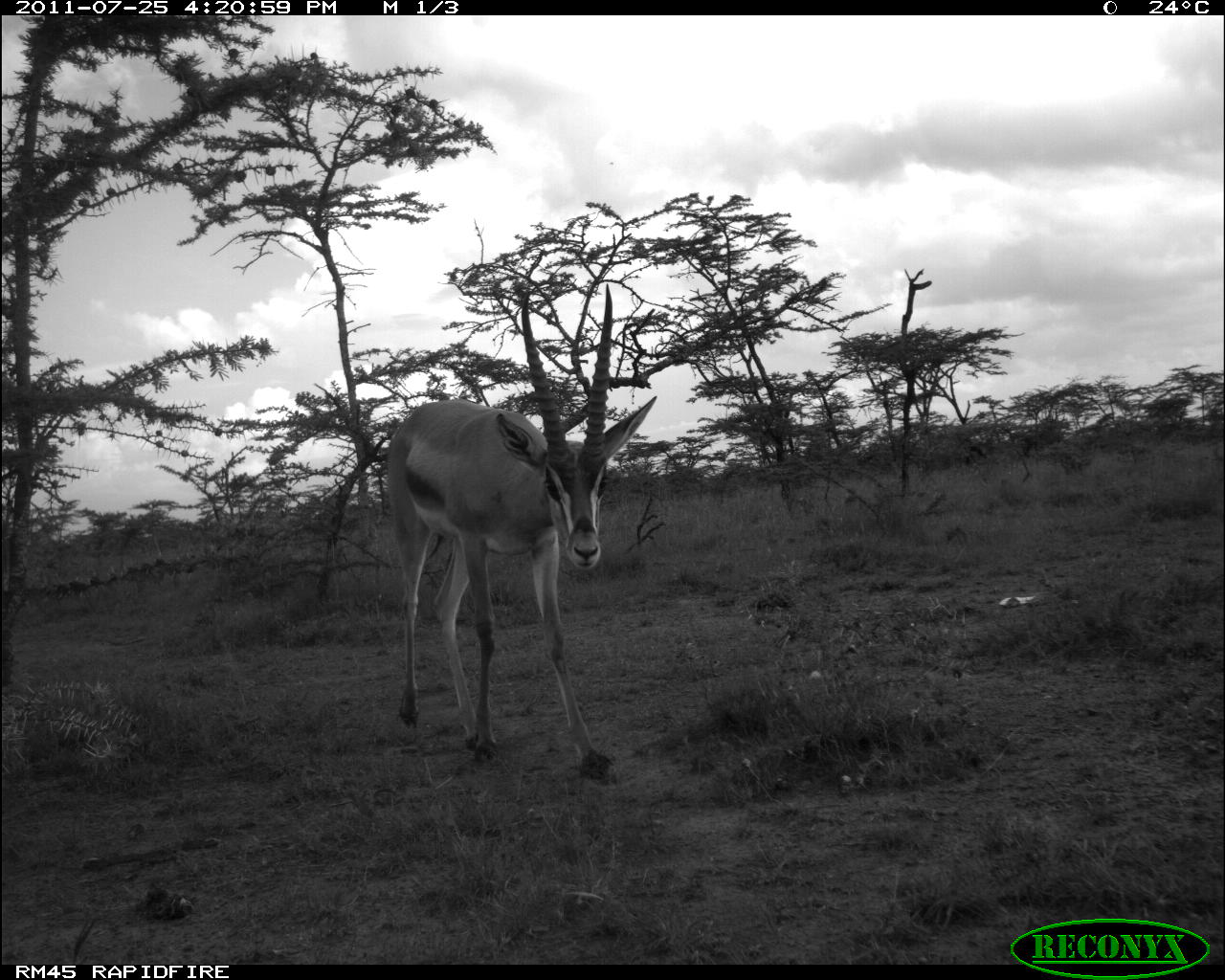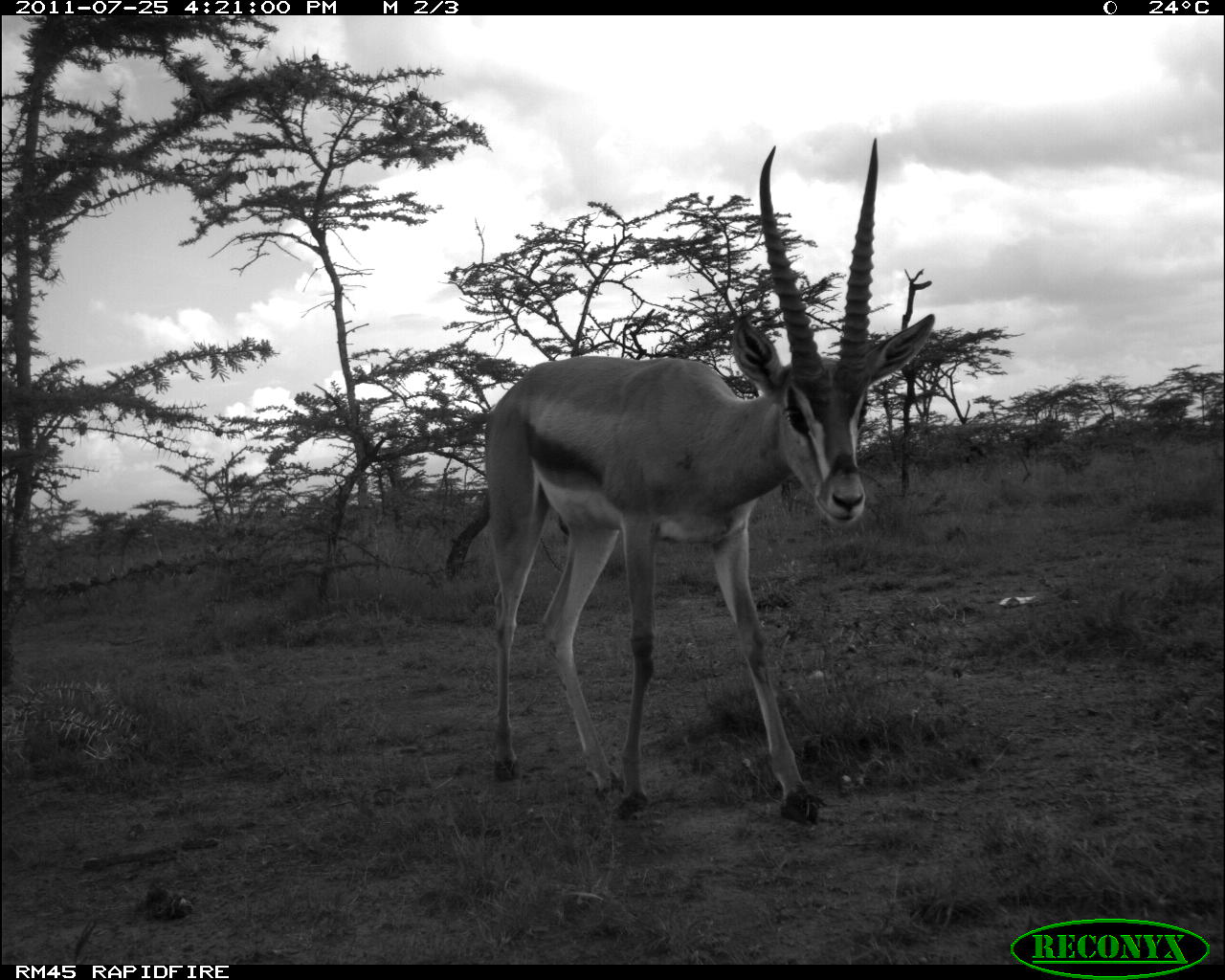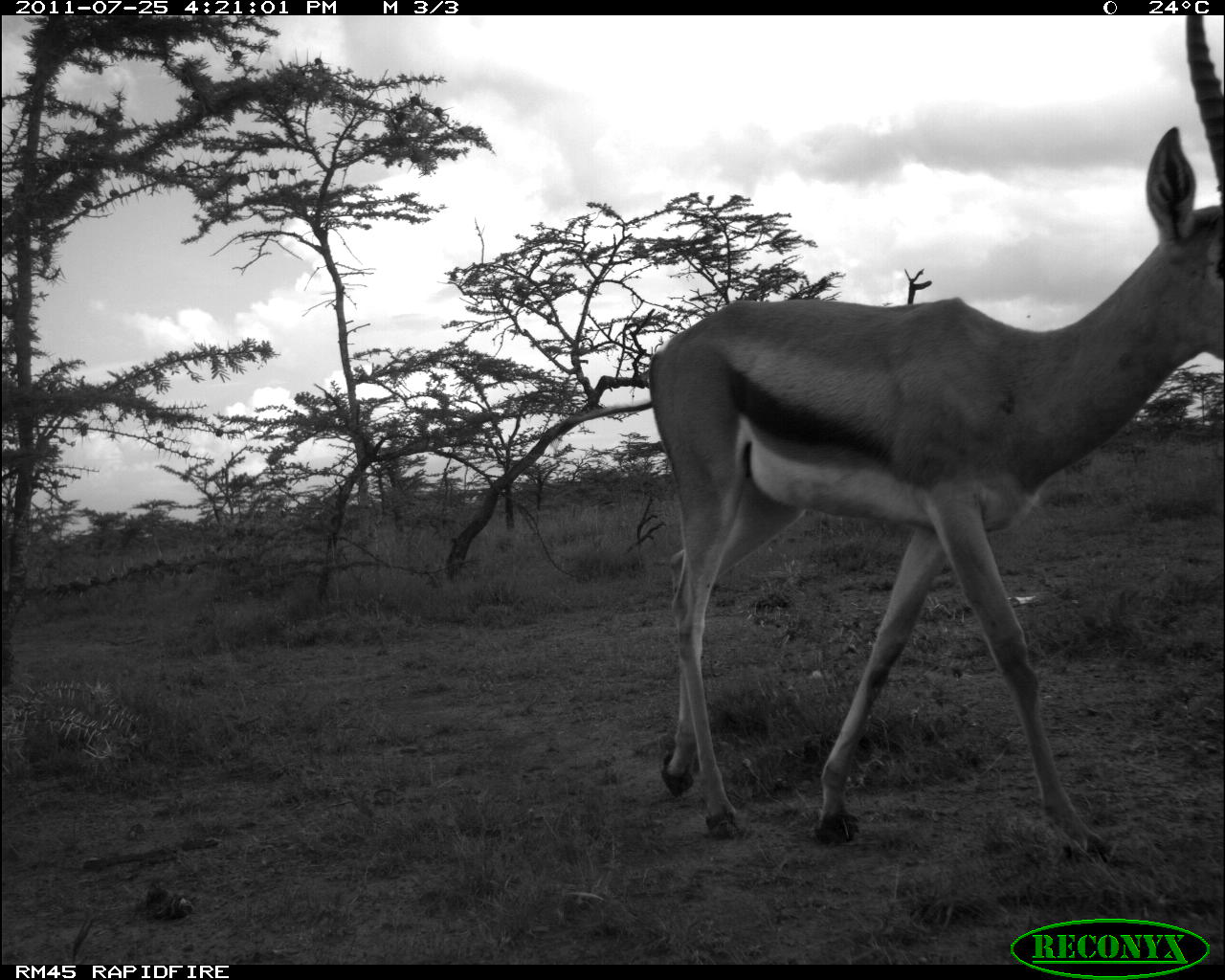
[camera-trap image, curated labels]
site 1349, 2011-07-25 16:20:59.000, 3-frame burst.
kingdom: Animalia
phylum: Chordata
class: Mammalia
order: Artiodactyla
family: Bovidae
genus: Nanger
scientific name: Nanger granti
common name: grant's gazelle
Nanger granti (grant's gazelle), count 1.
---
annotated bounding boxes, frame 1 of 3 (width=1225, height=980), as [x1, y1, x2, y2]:
nanger granti: [387, 282, 657, 774]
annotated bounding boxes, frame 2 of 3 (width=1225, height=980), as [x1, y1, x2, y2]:
nanger granti: [484, 136, 937, 827]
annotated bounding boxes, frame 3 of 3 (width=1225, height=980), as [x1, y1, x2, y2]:
nanger granti: [650, 15, 1225, 865]